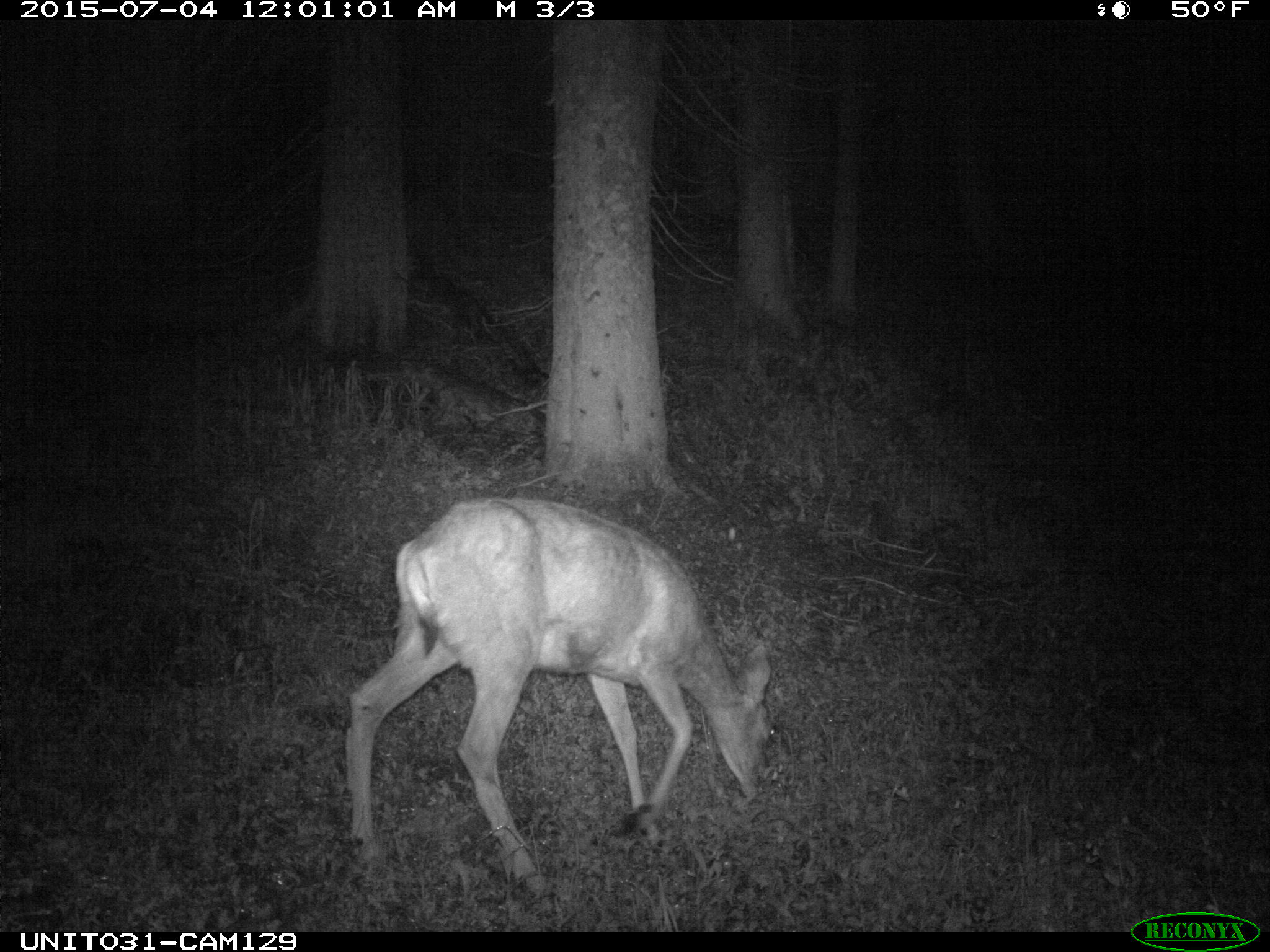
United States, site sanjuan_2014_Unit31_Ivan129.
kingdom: Animalia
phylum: Chordata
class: Mammalia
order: Artiodactyla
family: Cervidae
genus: Odocoileus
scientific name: Odocoileus hemionus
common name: mule deer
Odocoileus hemionus (mule deer).